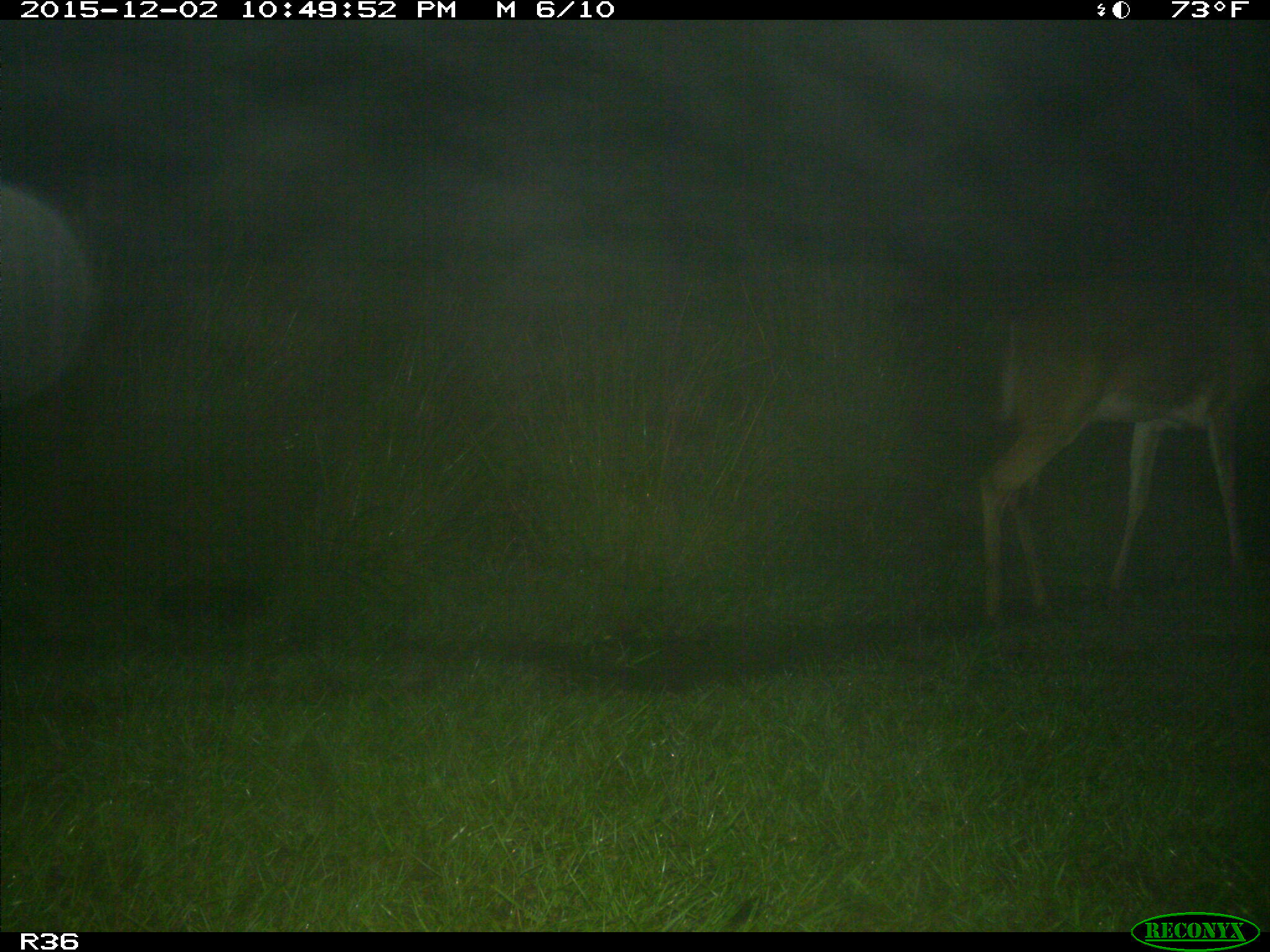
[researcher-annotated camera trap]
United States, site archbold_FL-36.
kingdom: Animalia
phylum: Chordata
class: Mammalia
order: Artiodactyla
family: Cervidae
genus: Odocoileus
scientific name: Odocoileus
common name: deer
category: unidentified deer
Unidentified deer (deer) (Odocoileus).